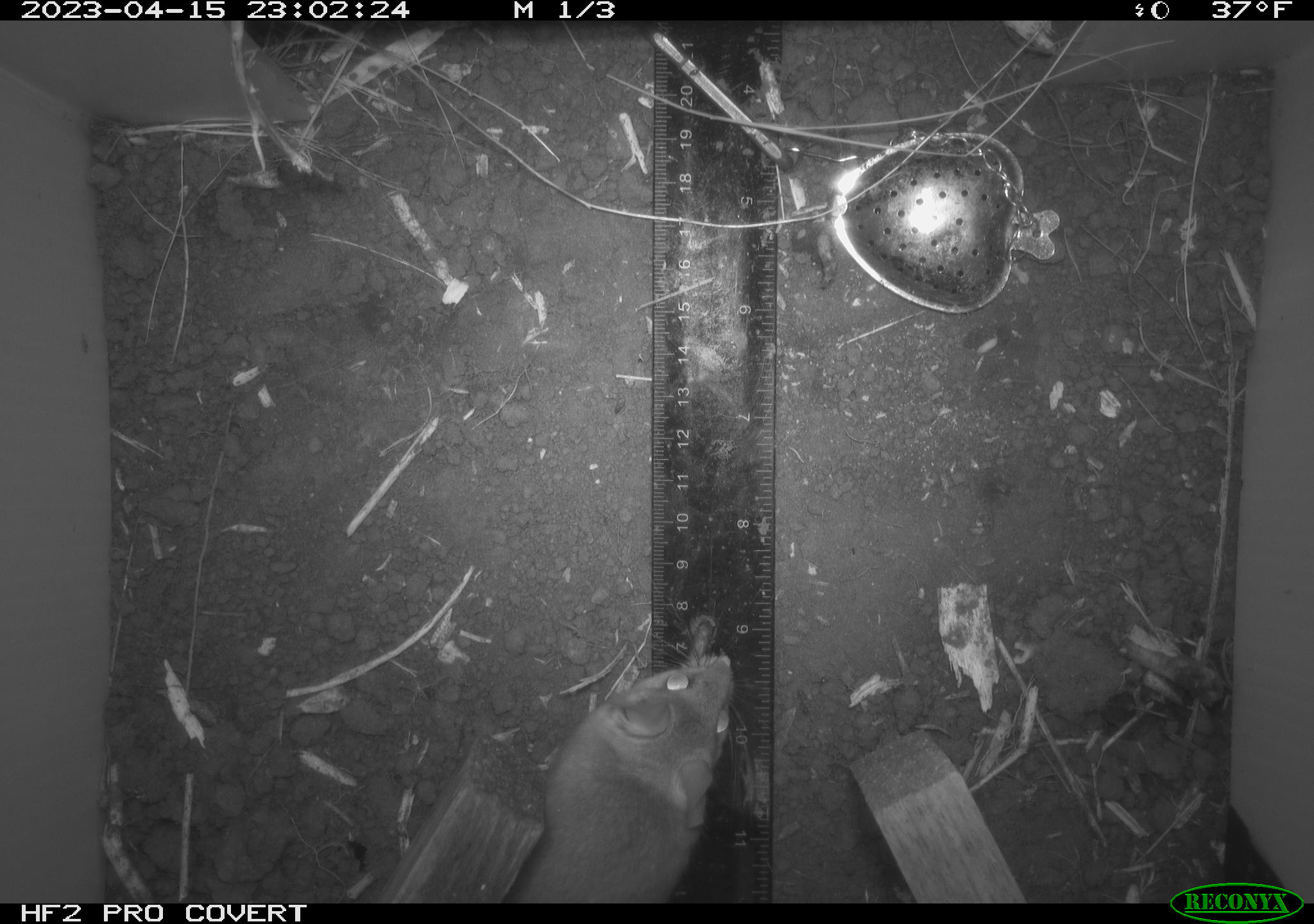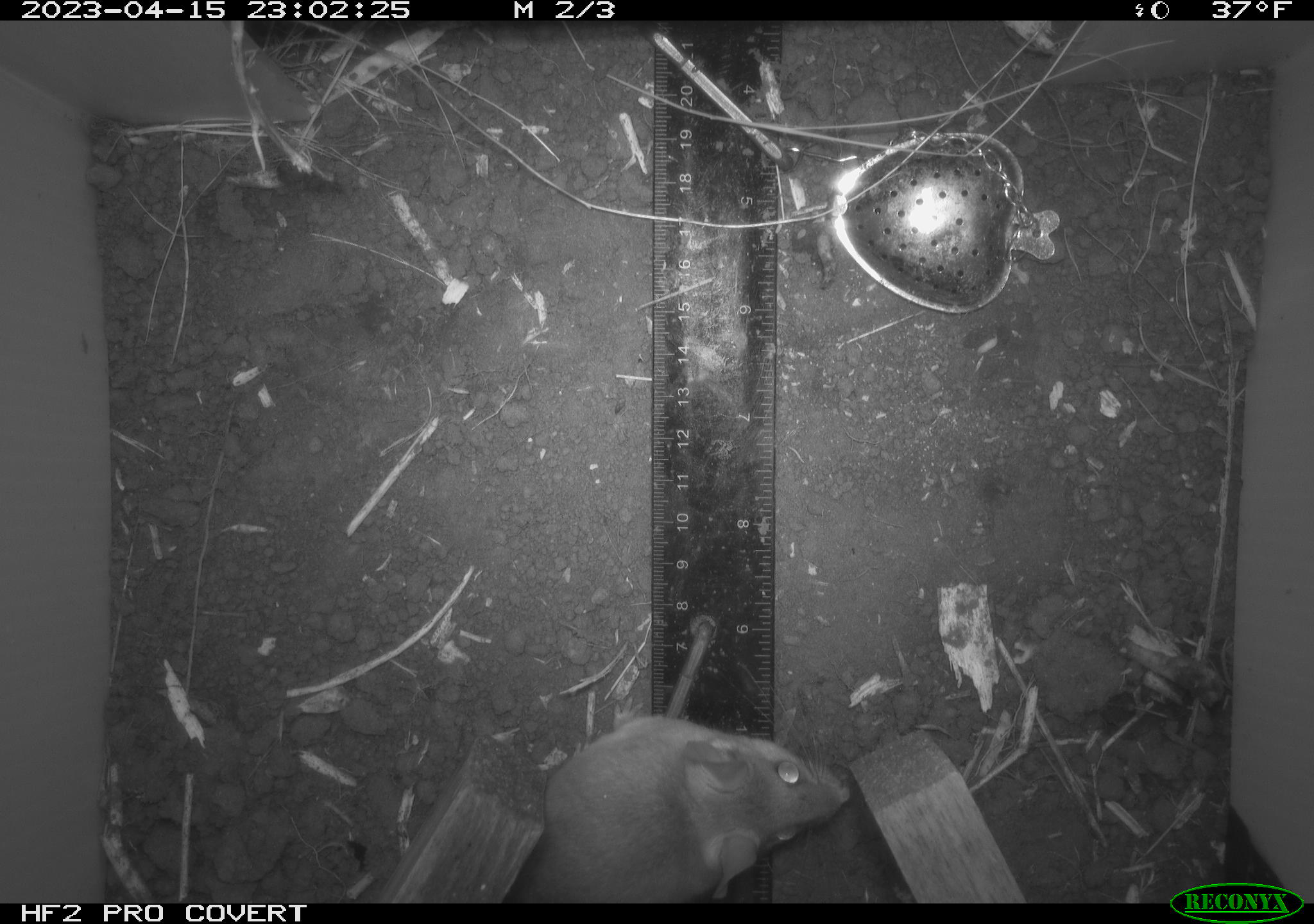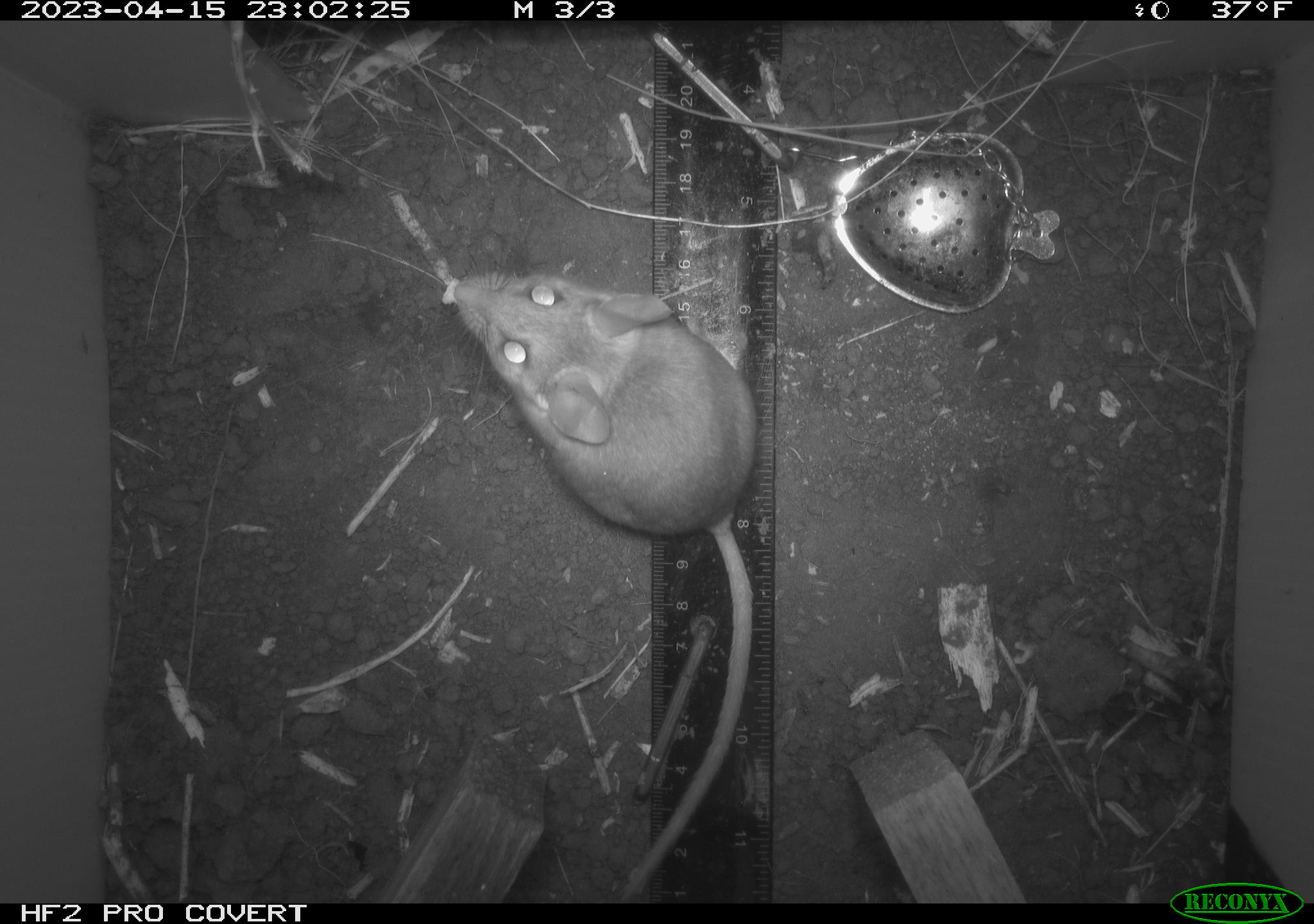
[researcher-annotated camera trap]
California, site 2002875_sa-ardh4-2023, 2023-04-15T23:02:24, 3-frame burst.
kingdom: Animalia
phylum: Chordata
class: Mammalia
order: Rodentia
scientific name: Rodentia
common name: mouse species